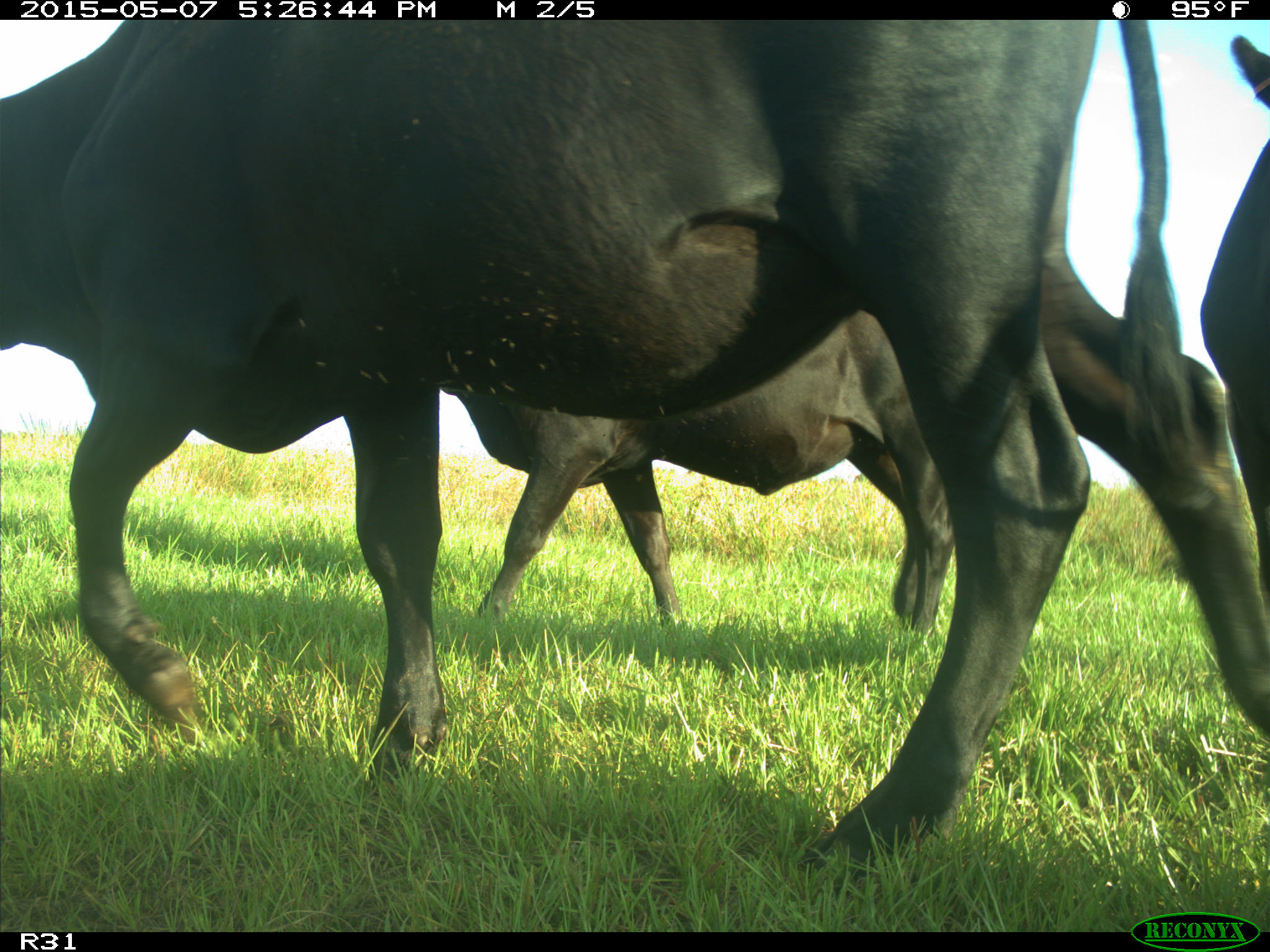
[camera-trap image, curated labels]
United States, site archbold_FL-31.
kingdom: Animalia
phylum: Chordata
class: Mammalia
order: Artiodactyla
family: Bovidae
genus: Bos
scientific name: Bos taurus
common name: domestic cow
Bos taurus (domestic cow).